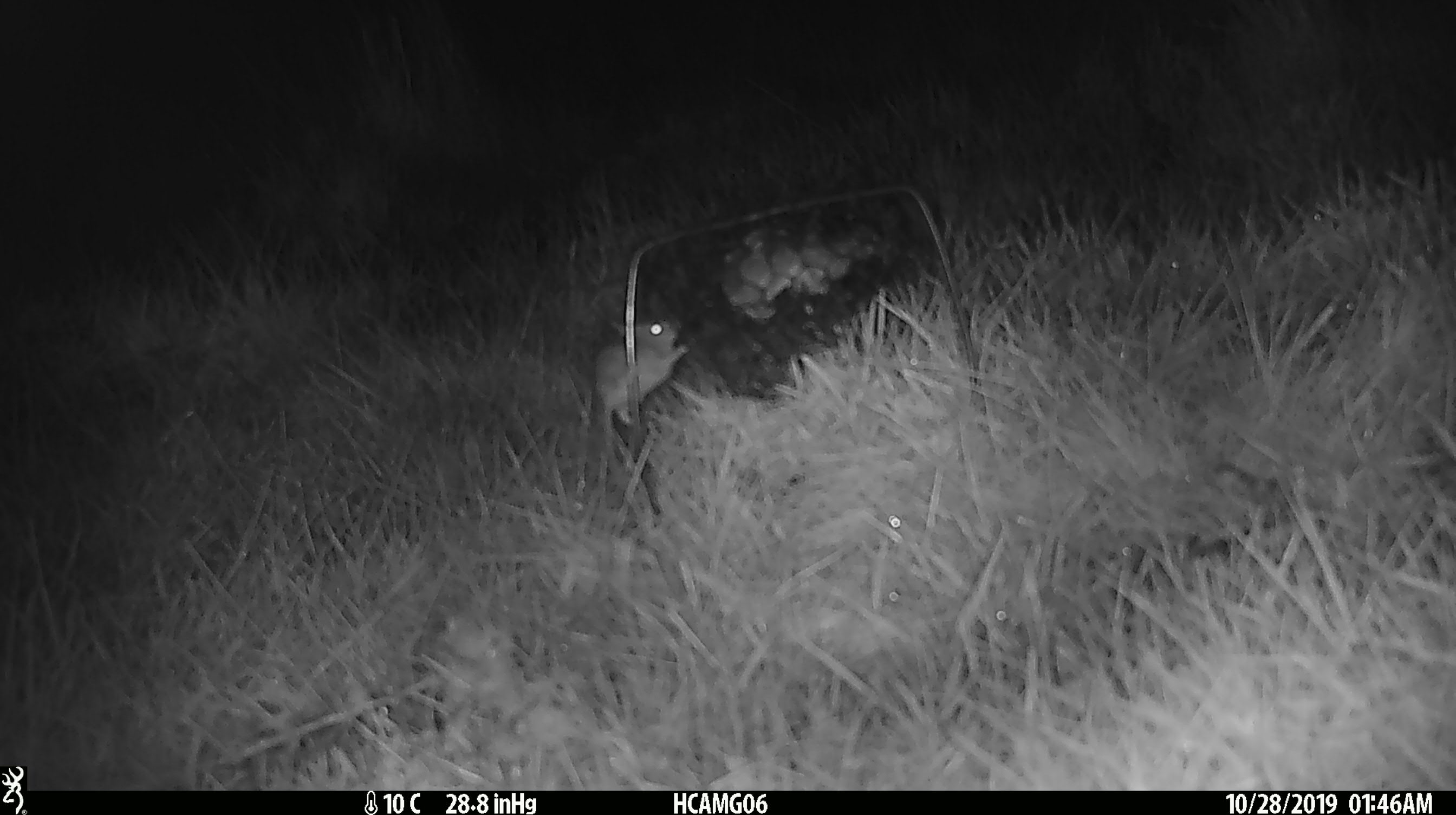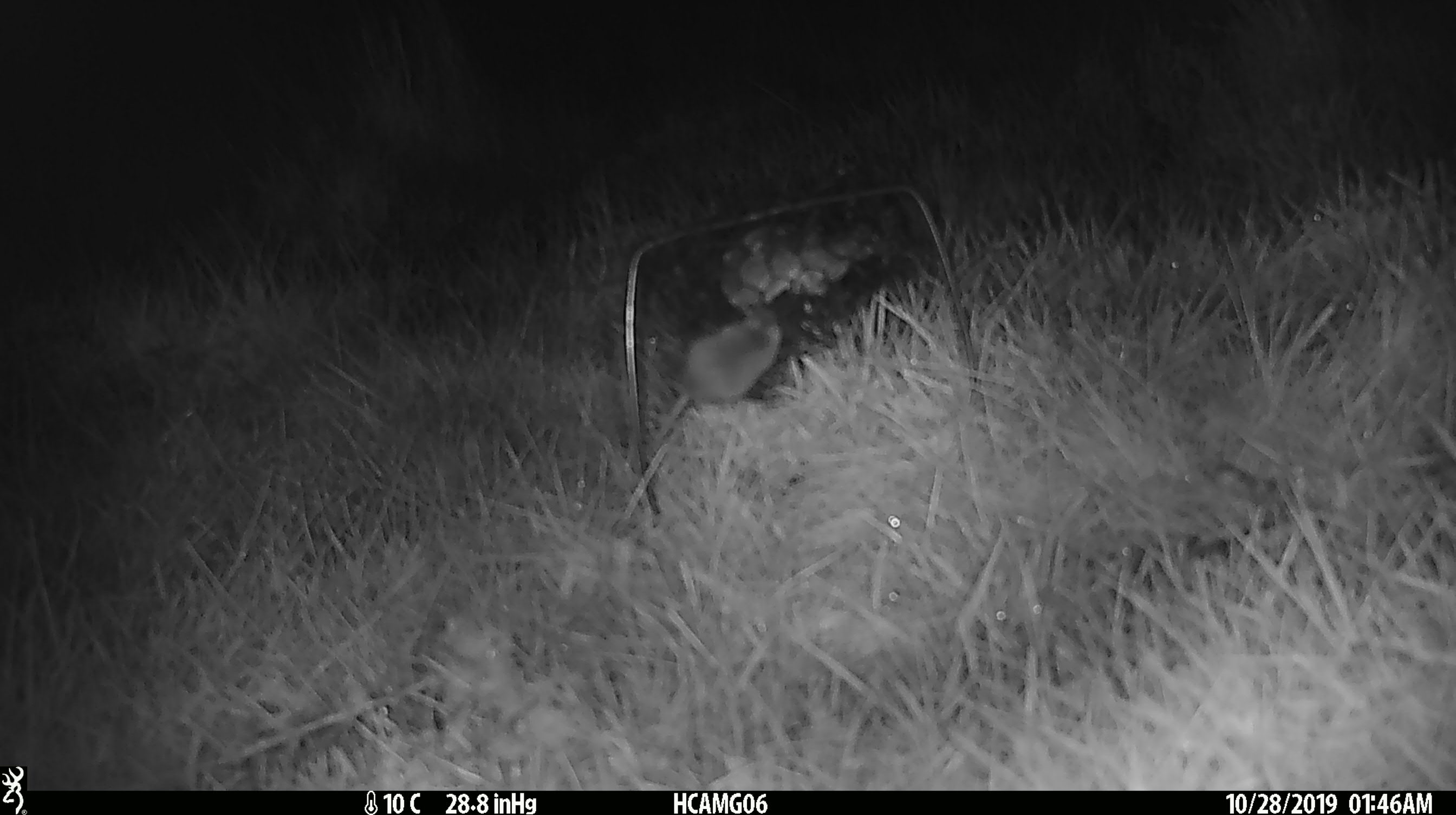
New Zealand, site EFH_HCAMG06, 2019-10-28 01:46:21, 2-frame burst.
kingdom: Animalia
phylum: Chordata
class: Mammalia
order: Rodentia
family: Muridae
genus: Mus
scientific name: Mus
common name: mouse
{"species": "mouse (Mus)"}